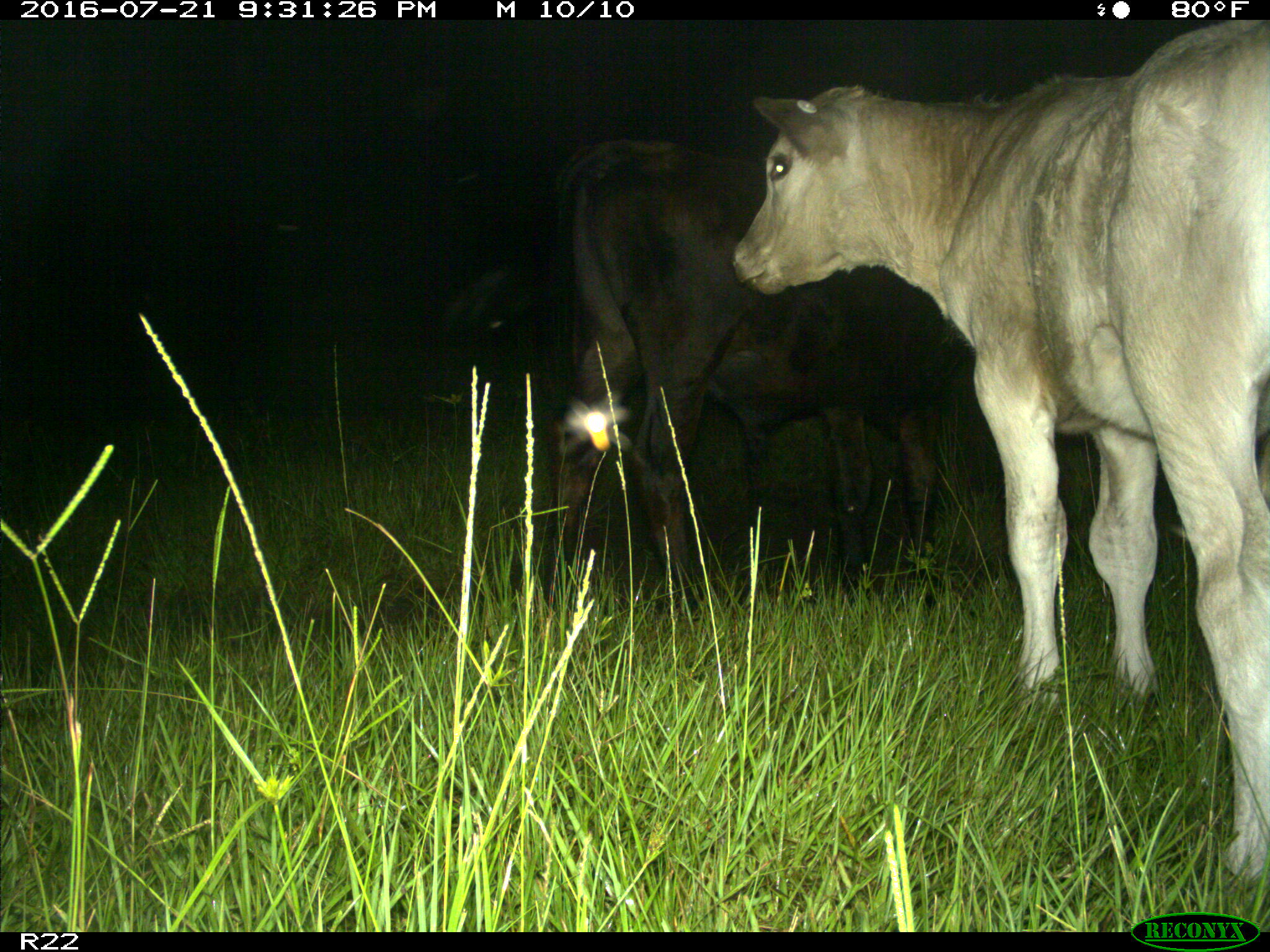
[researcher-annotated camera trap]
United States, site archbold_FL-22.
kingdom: Animalia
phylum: Chordata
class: Mammalia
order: Artiodactyla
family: Bovidae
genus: Bos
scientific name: Bos taurus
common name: domestic cow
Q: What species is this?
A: Bos taurus (domestic cow).